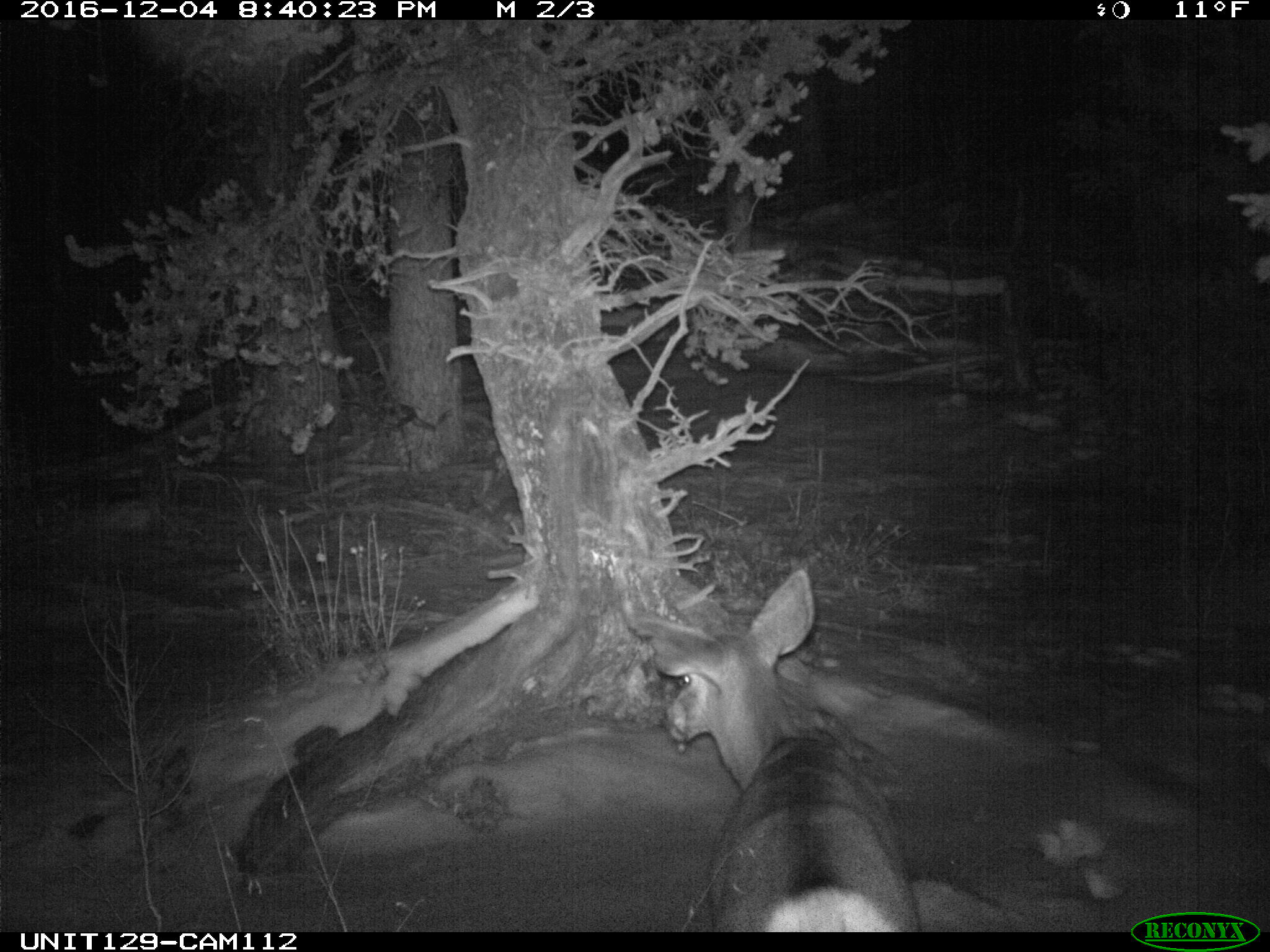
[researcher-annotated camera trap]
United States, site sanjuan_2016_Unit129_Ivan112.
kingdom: Animalia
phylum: Chordata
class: Mammalia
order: Artiodactyla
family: Cervidae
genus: Odocoileus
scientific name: Odocoileus hemionus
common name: mule deer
Odocoileus hemionus (mule deer).